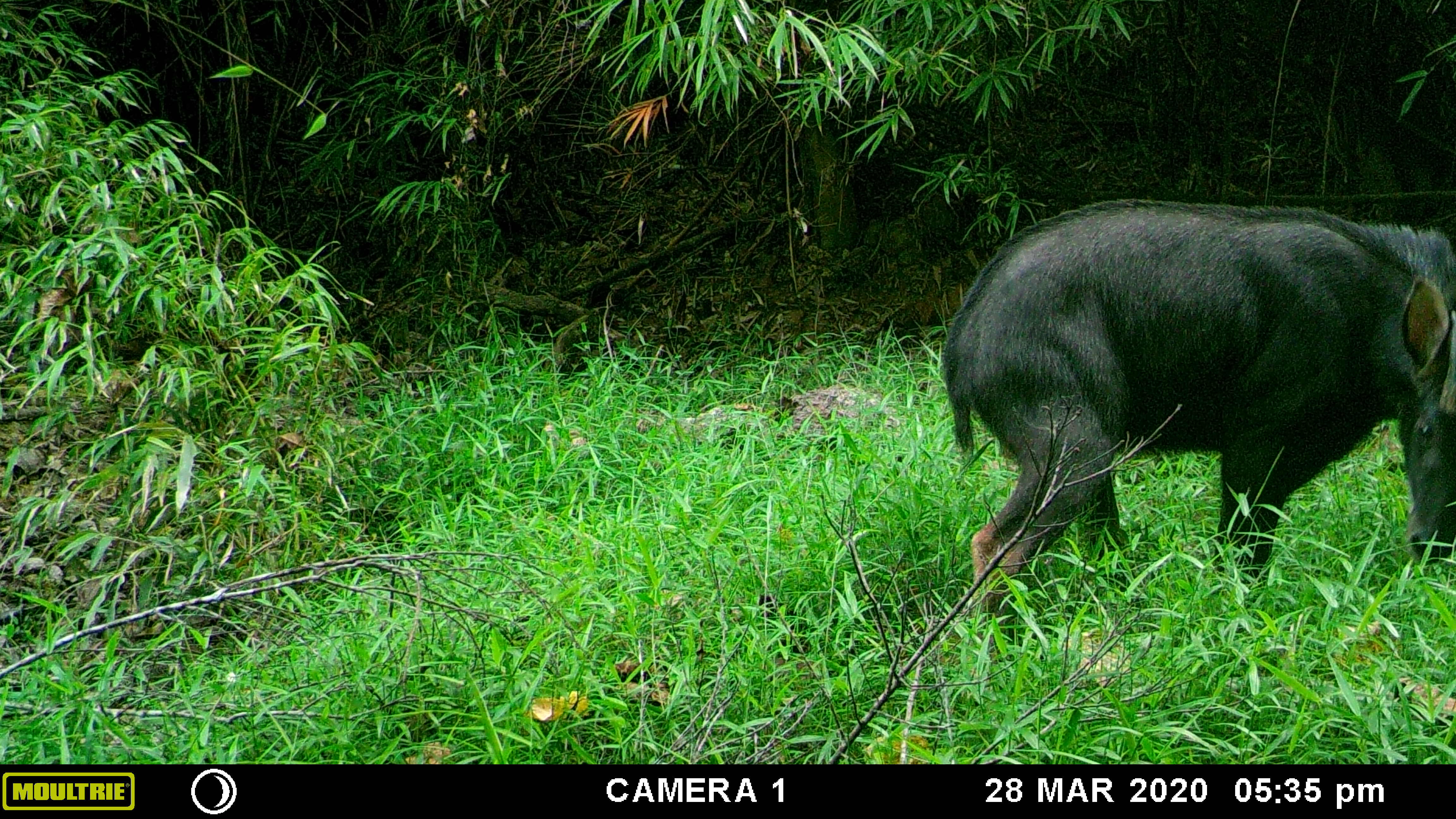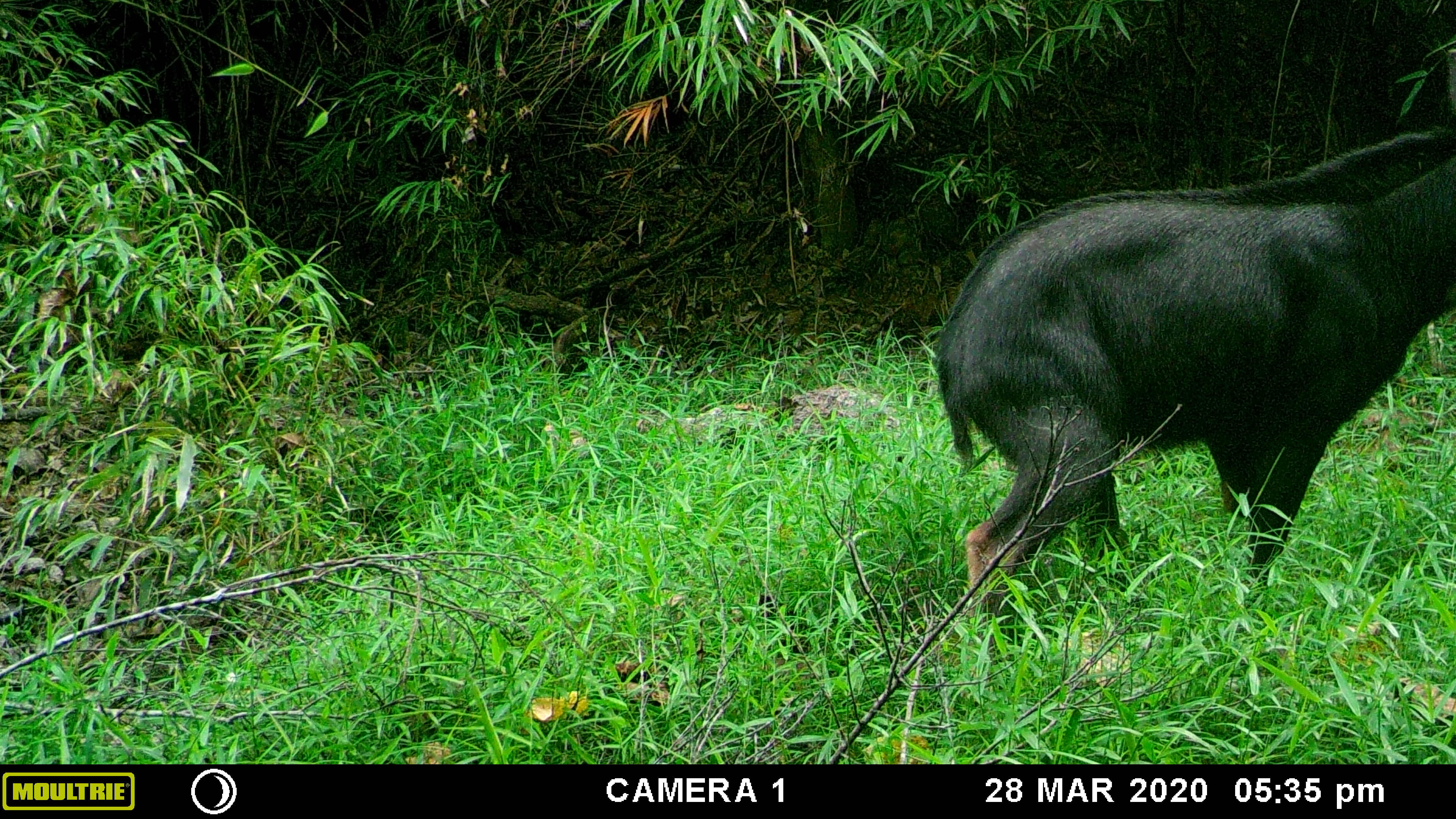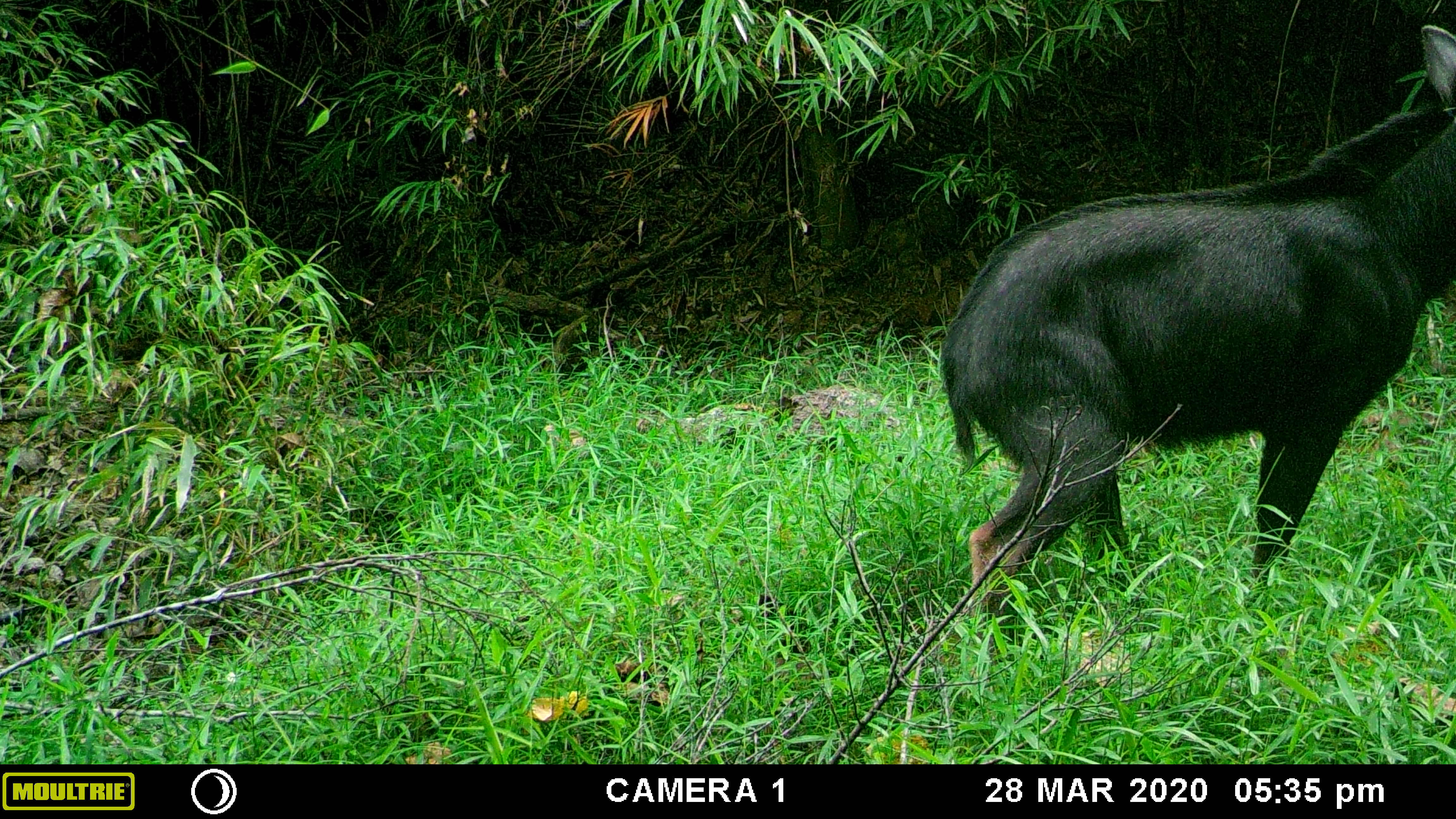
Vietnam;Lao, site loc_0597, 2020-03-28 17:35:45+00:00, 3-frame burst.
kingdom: Animalia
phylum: Chordata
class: Mammalia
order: Artiodactyla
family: Bovidae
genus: Capricornis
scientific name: Capricornis sumatraensis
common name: chinese serow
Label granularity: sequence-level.